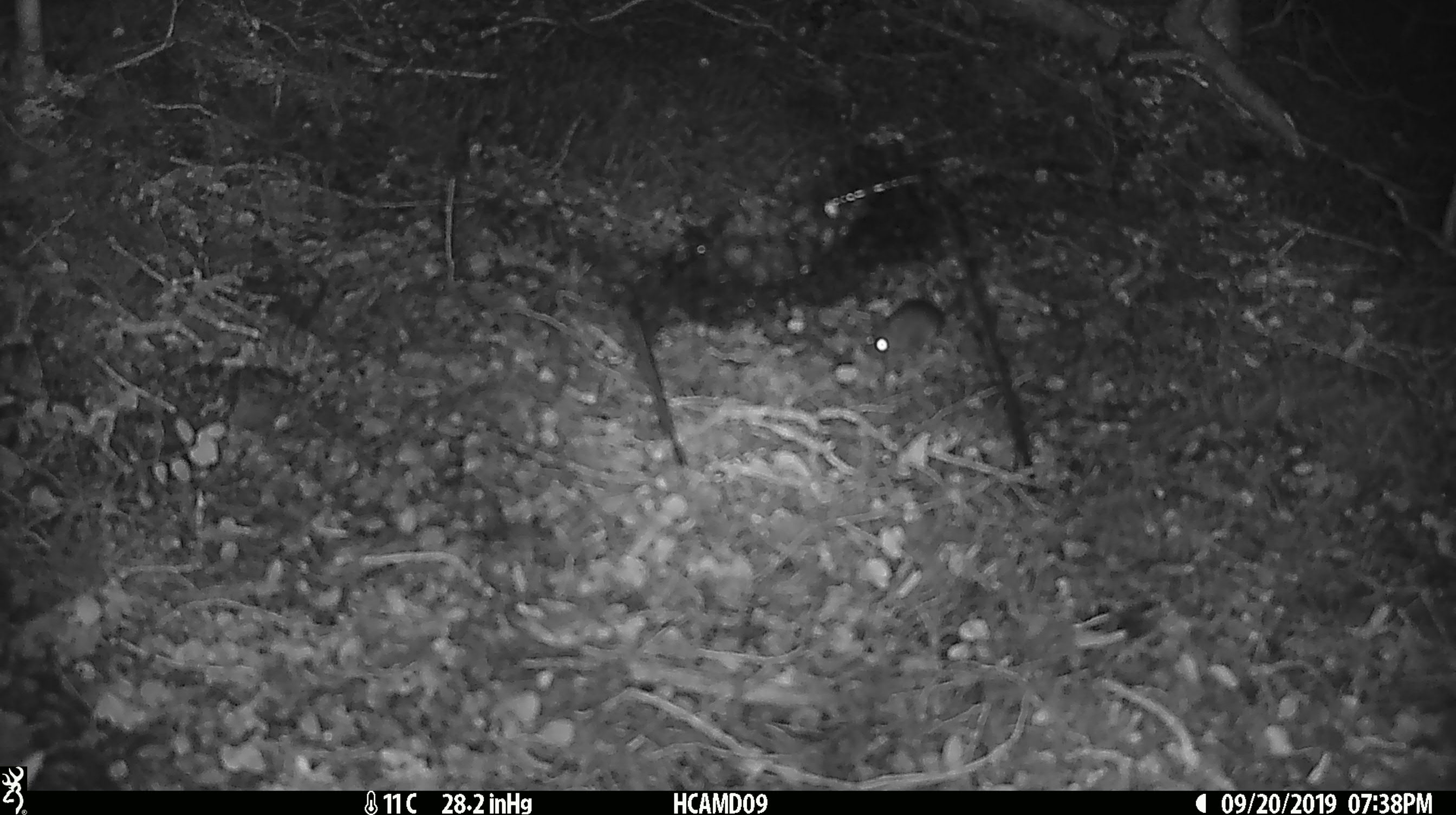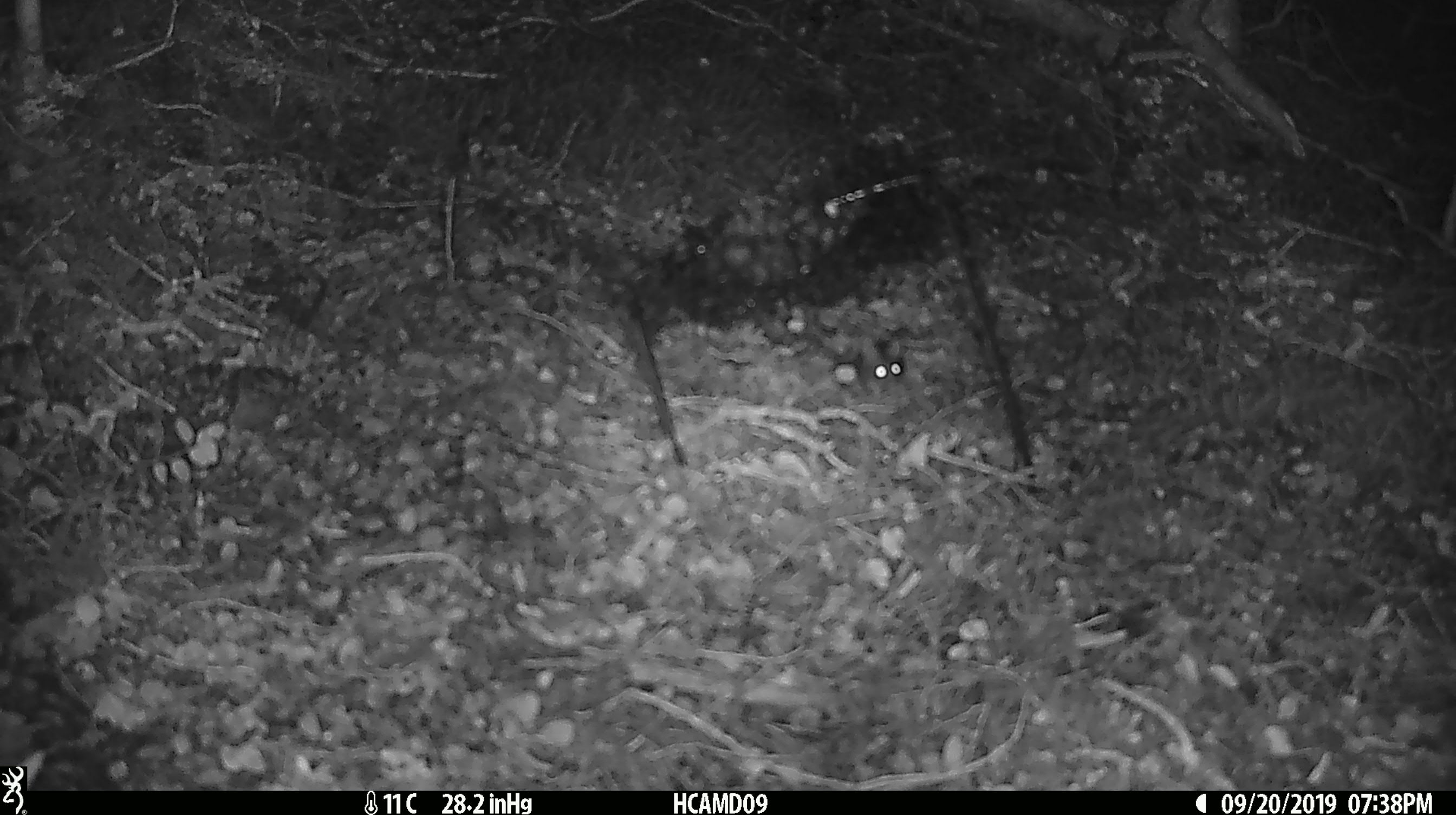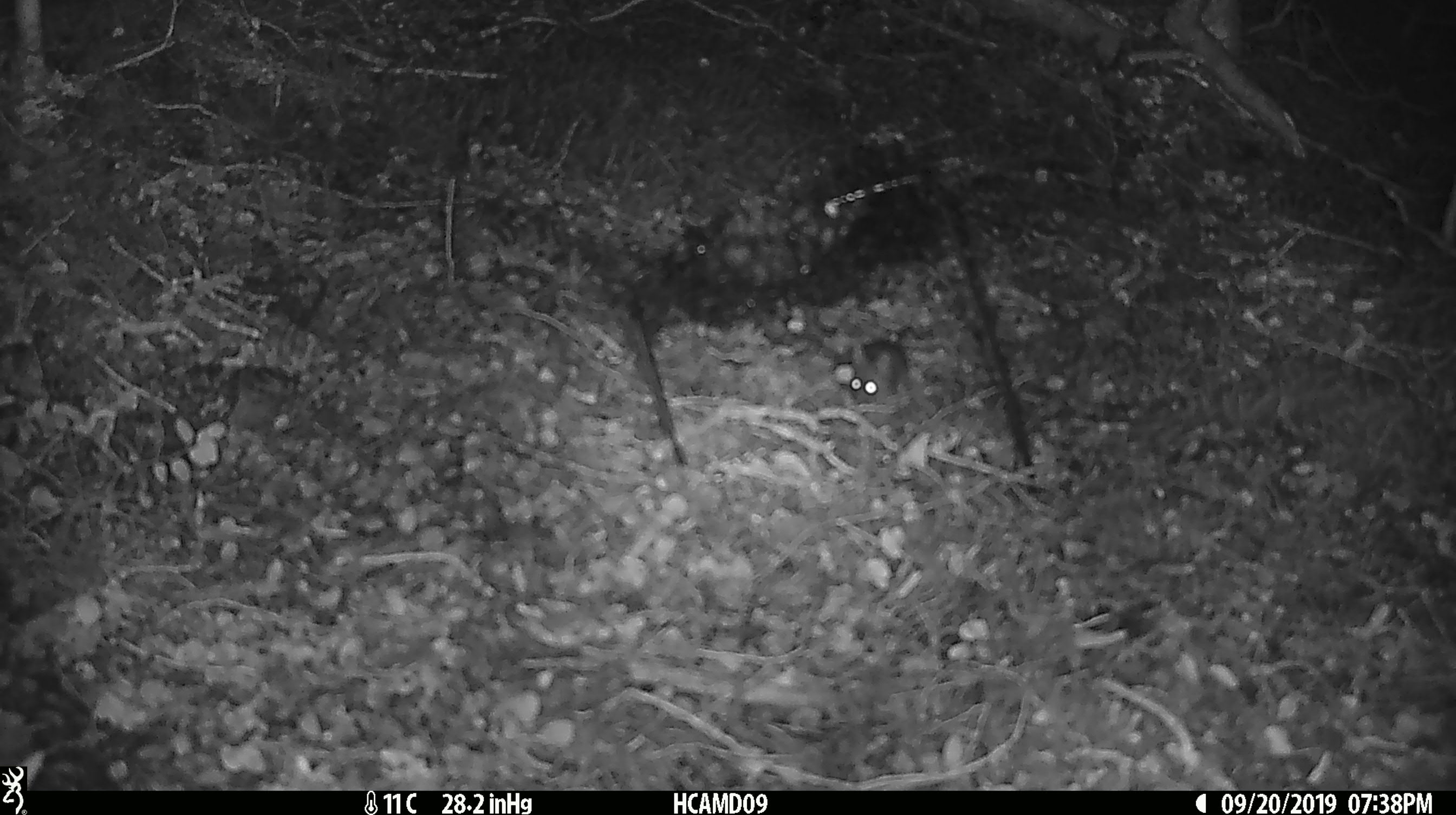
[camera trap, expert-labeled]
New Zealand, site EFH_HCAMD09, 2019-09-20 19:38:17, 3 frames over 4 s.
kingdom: Animalia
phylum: Chordata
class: Mammalia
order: Rodentia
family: Muridae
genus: Mus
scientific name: Mus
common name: mouse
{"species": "mouse (Mus)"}